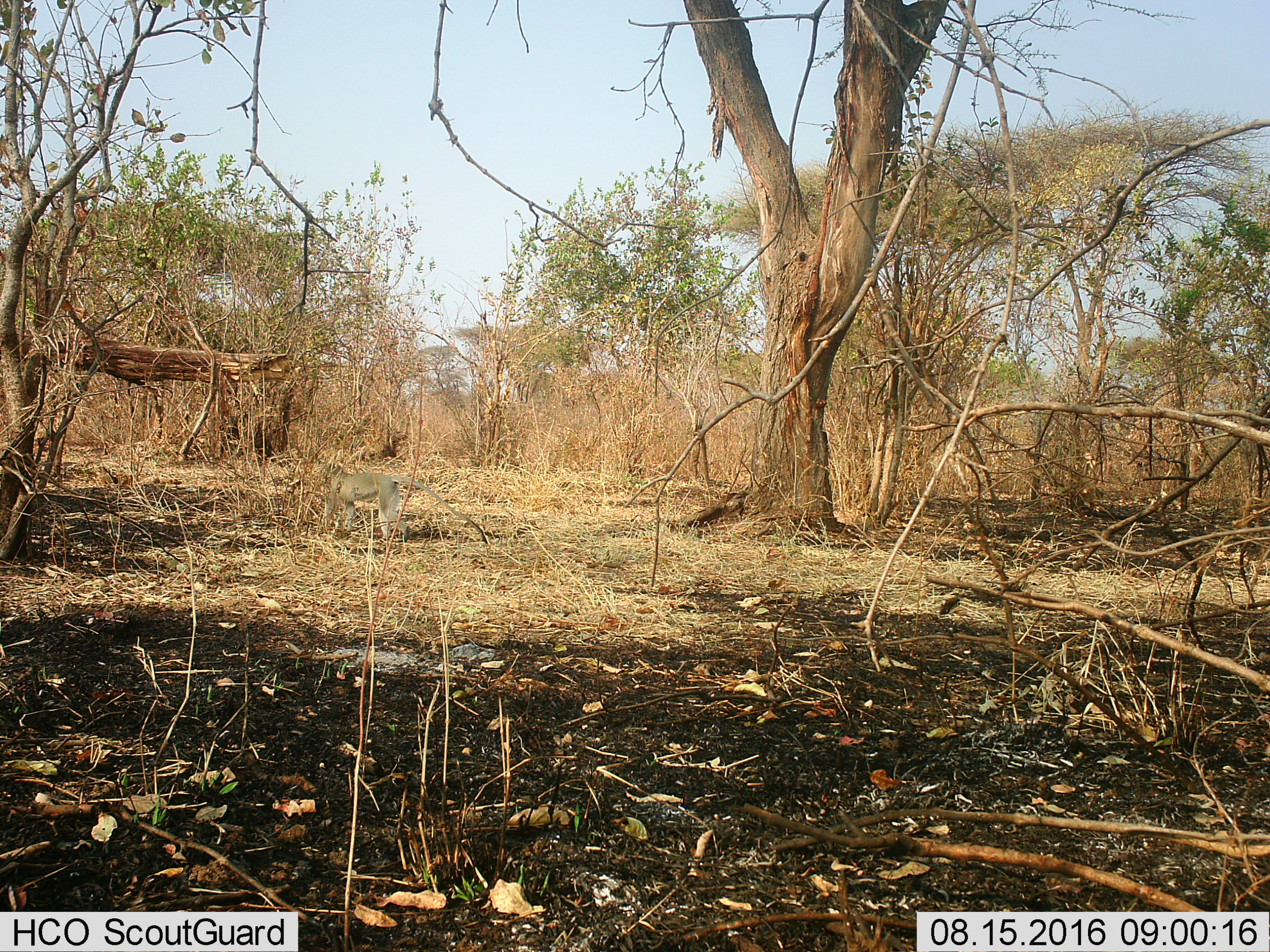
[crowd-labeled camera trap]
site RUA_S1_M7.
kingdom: Animalia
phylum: Chordata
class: Mammalia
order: Primates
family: Cercopithecidae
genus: Chlorocebus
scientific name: Chlorocebus pygerythrus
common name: vervet monkey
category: monkeyvervet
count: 1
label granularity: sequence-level